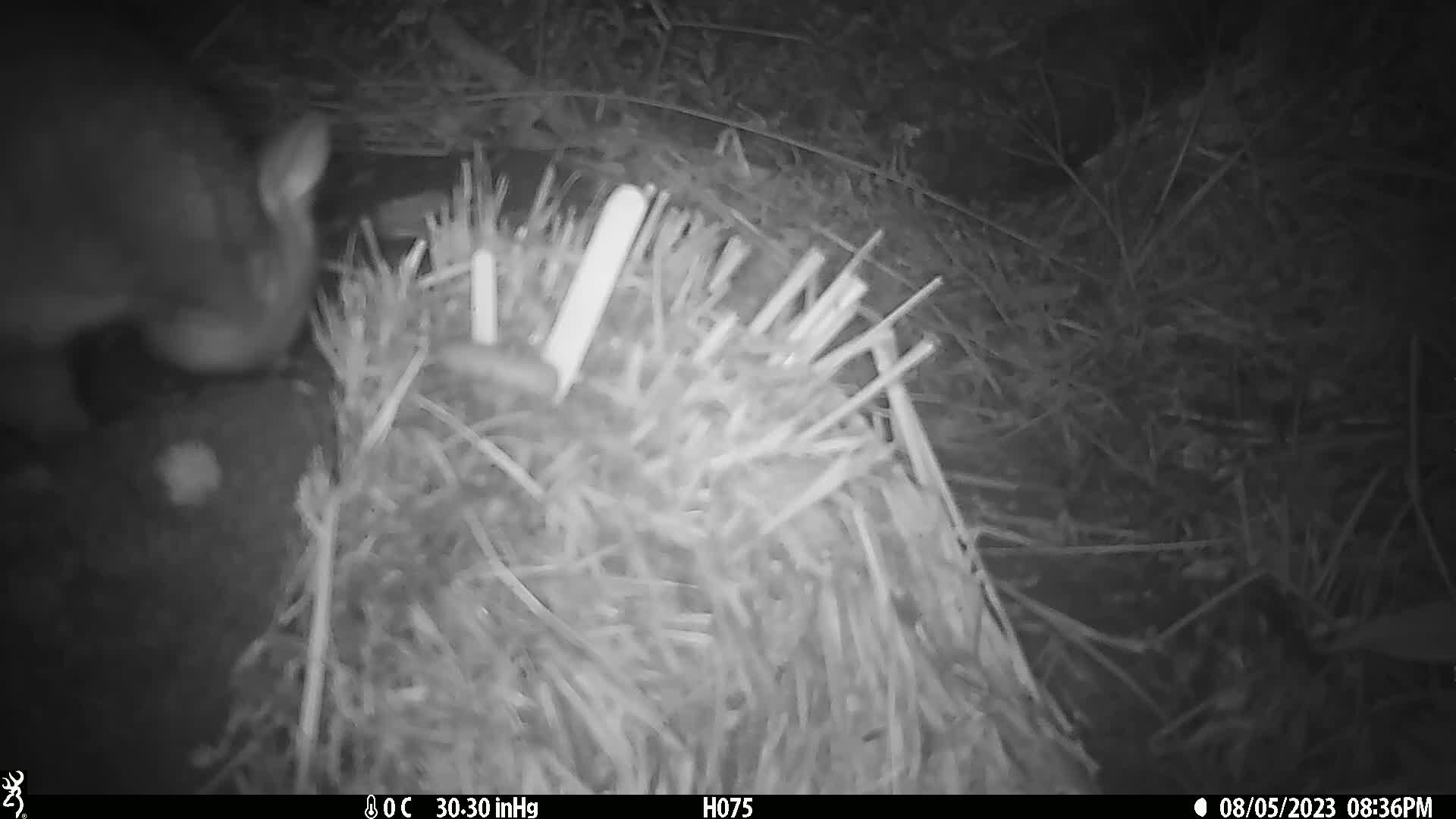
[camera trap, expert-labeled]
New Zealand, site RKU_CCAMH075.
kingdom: Animalia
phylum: Chordata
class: Mammalia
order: Diprotodontia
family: Phalangeridae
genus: Trichosurus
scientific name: Trichosurus vulpecula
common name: common brushtail possum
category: possum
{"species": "possum (common brushtail possum) (Trichosurus vulpecula)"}